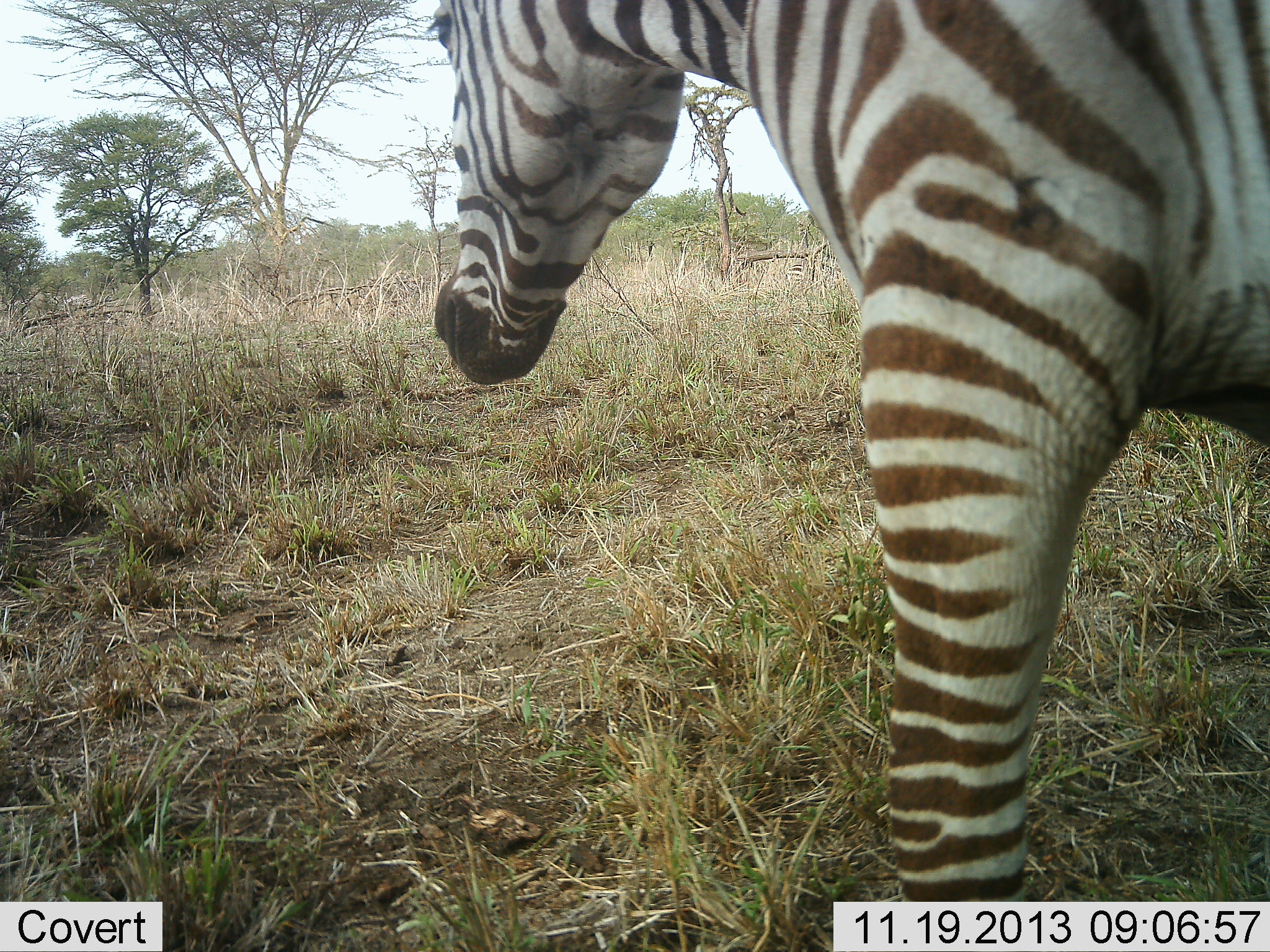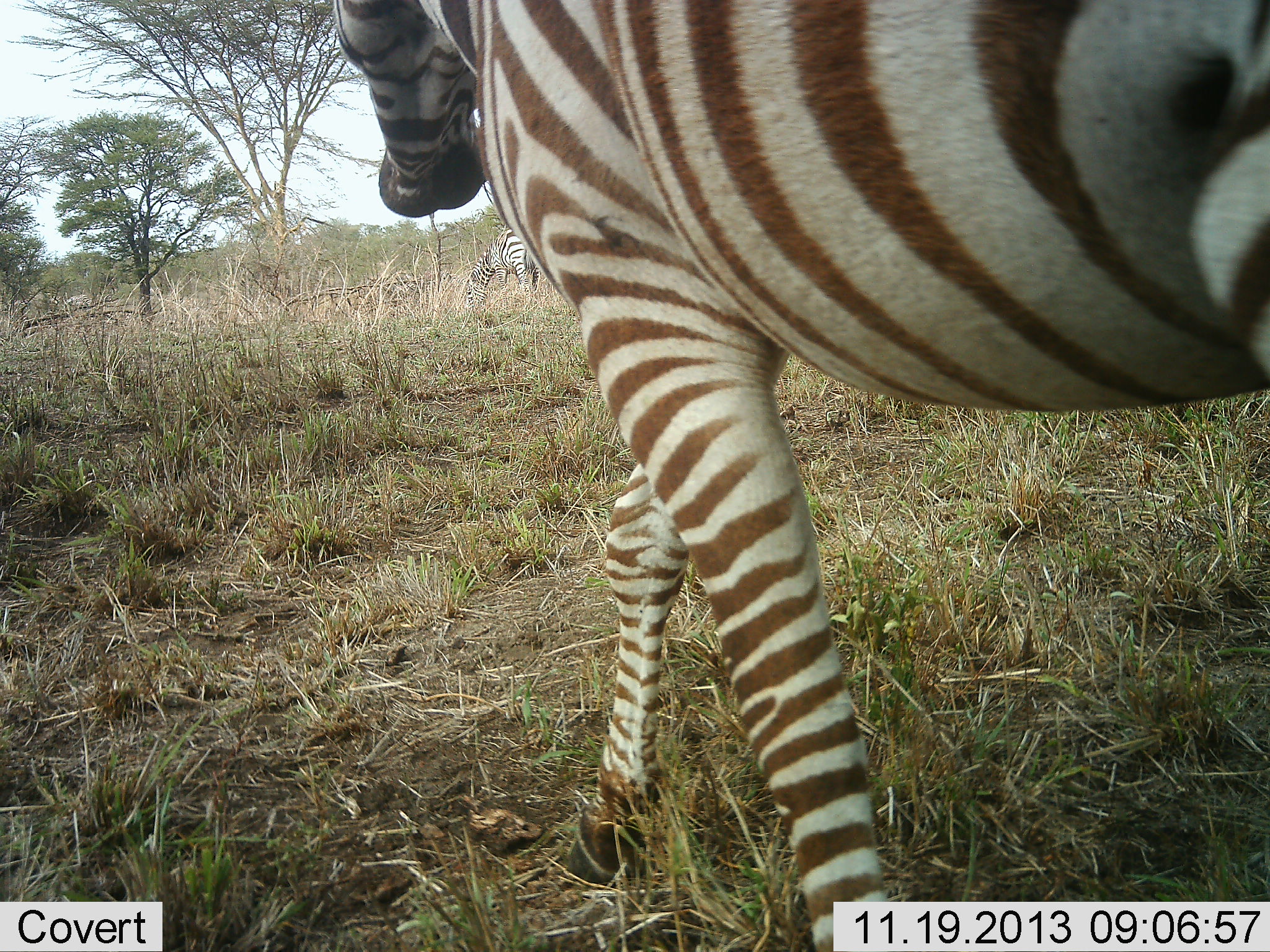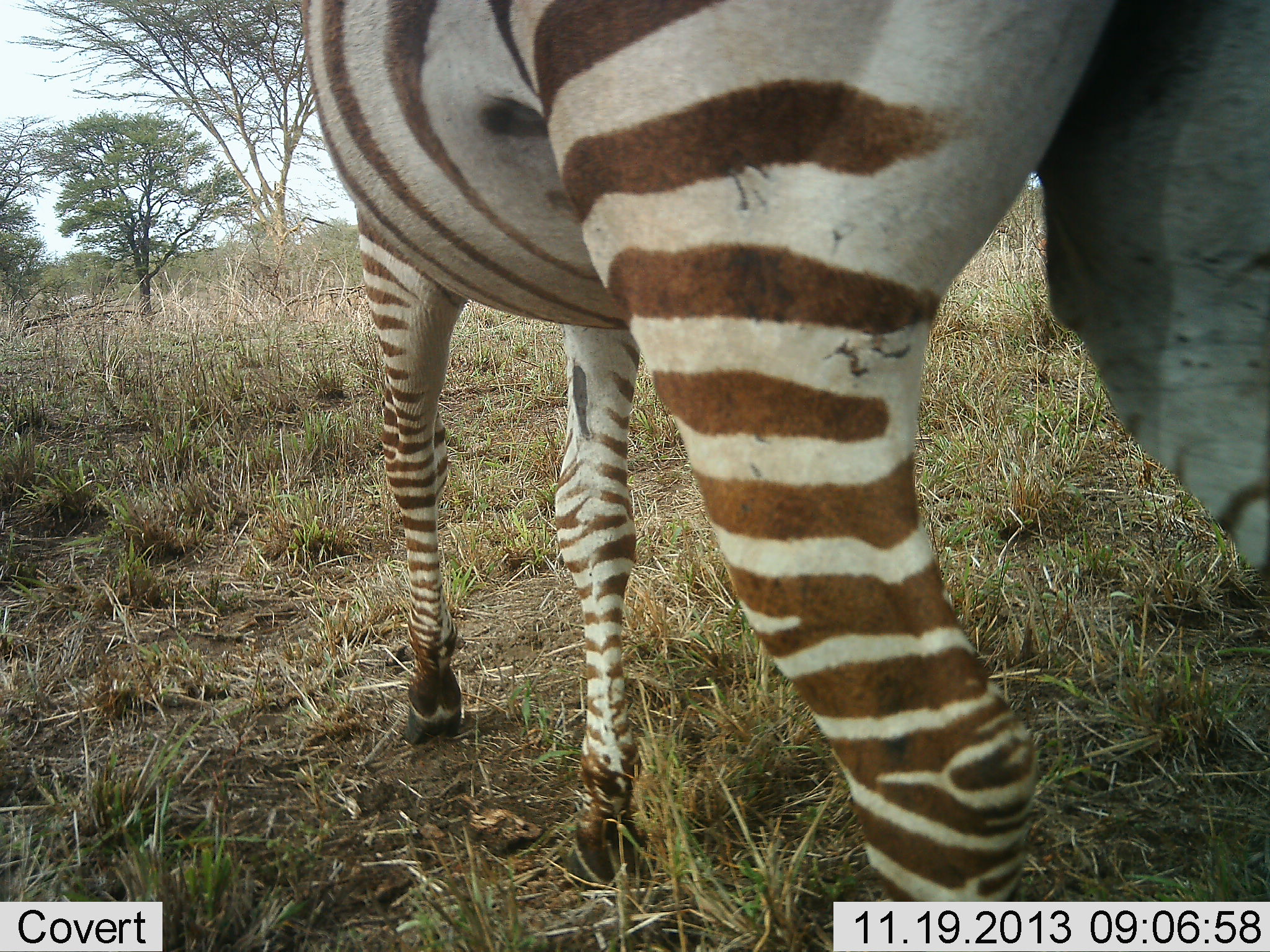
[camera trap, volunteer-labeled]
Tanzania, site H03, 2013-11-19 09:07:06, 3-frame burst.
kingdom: Animalia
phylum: Chordata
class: Mammalia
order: Perissodactyla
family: Equidae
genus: Equus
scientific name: Equus quagga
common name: plains zebra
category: zebra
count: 2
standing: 20%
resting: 0%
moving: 100%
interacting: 0%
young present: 10%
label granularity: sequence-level